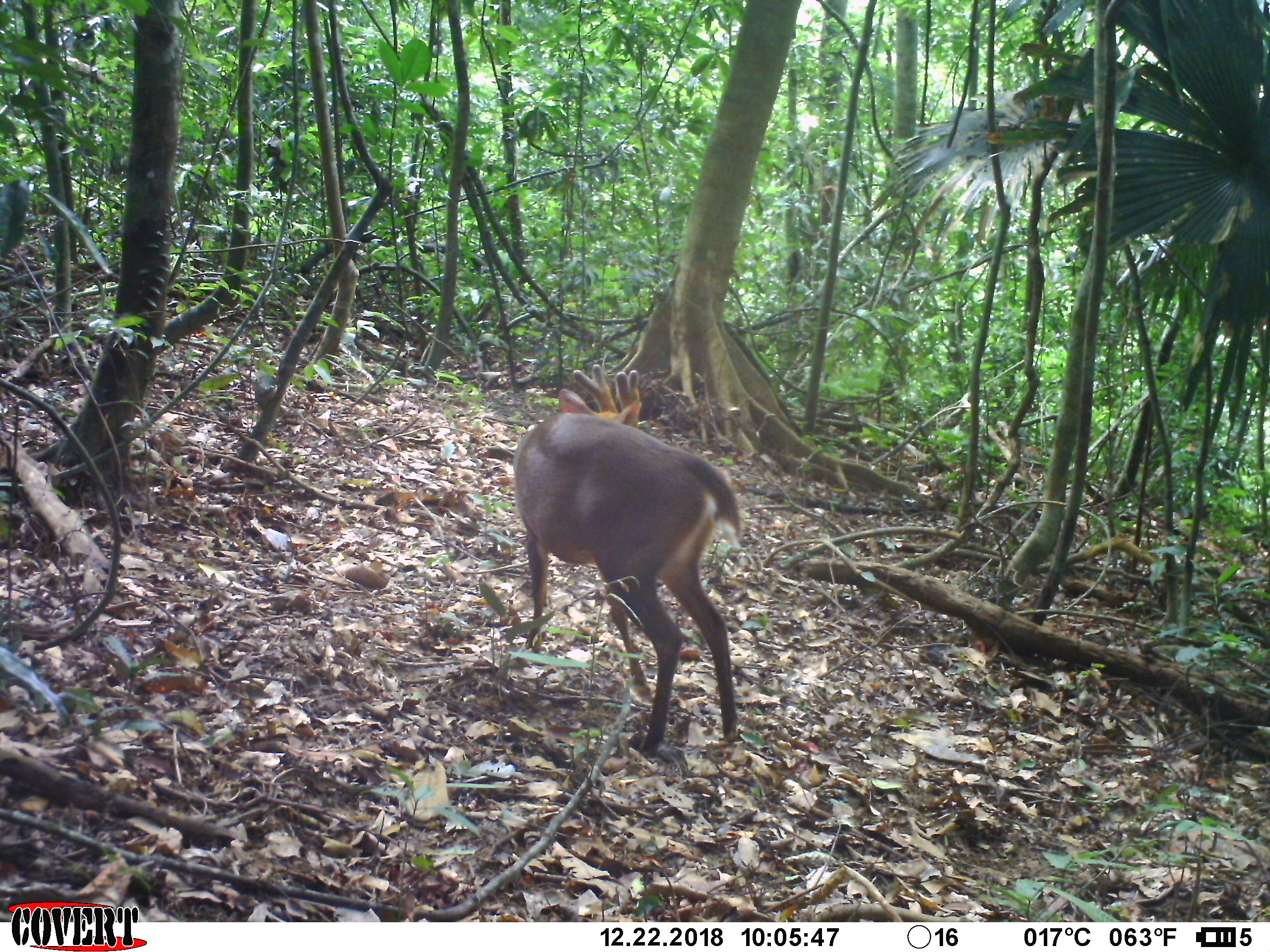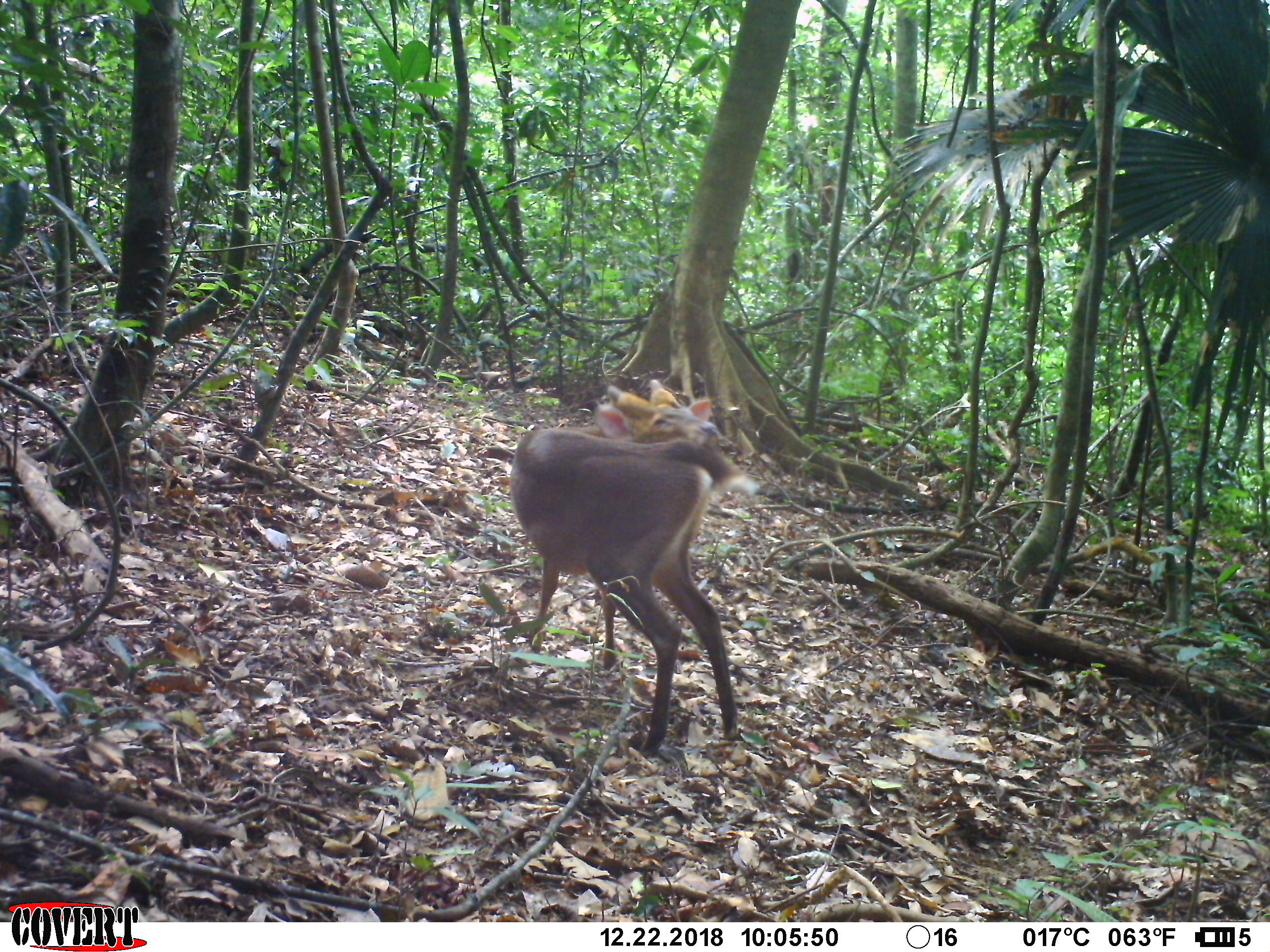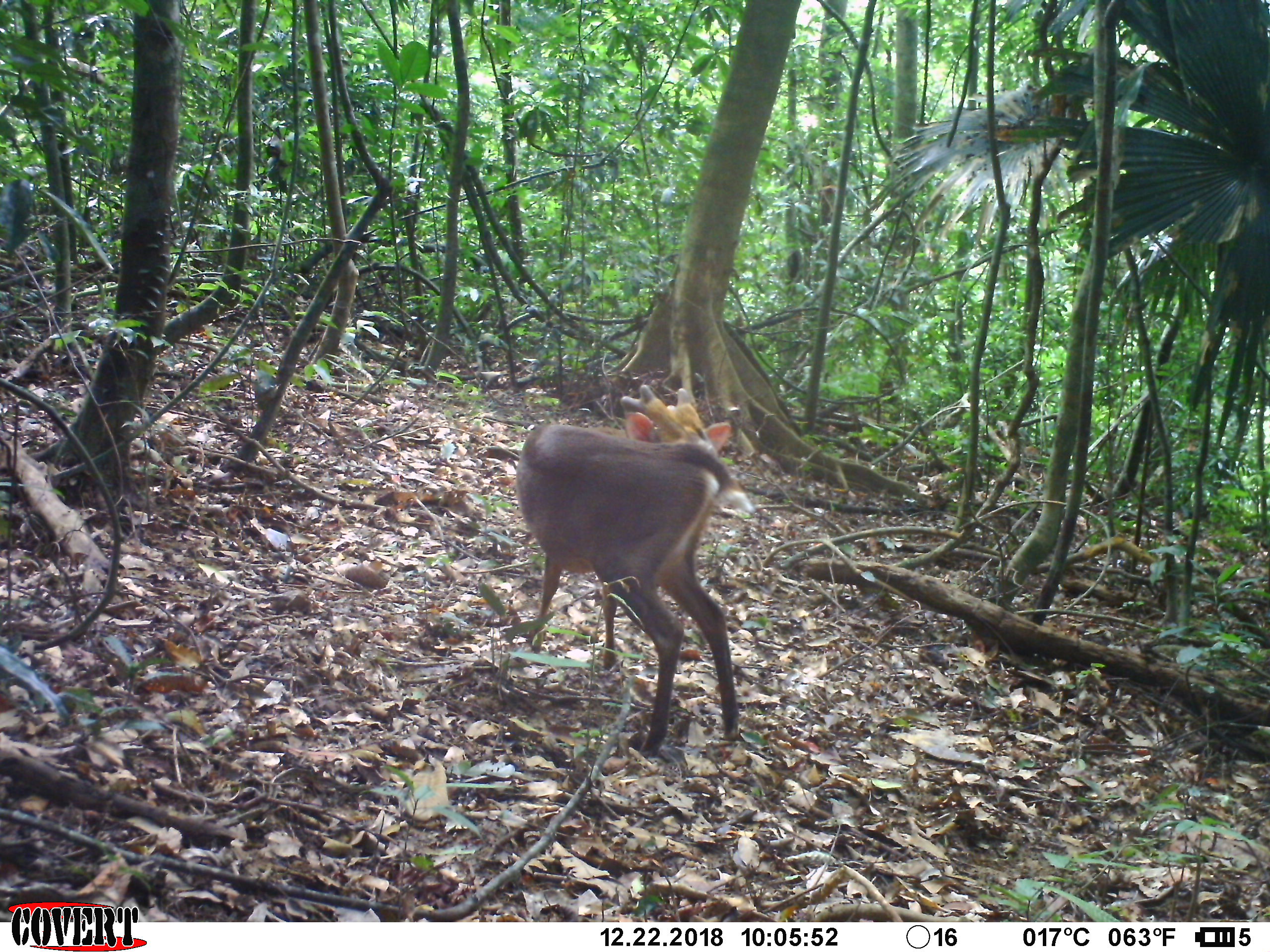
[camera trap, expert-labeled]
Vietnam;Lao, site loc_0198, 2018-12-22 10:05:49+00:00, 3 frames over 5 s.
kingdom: Animalia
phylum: Chordata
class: Mammalia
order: Artiodactyla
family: Cervidae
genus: Muntiacus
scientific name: Muntiacus vuquangensis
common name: large-antlered muntjac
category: large antlered muntjac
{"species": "large antlered muntjac (large-antlered muntjac) (Muntiacus vuquangensis)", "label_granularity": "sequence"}